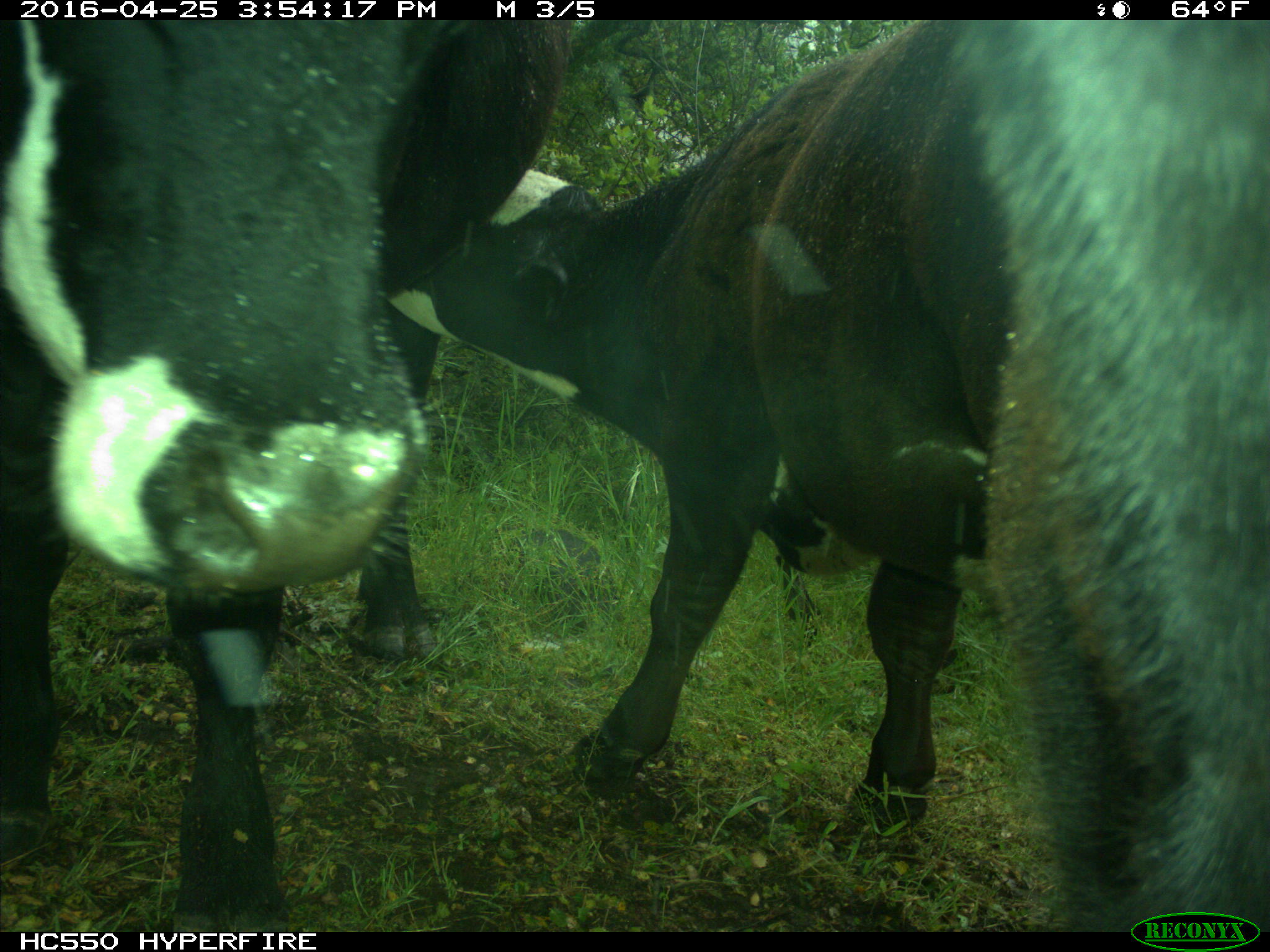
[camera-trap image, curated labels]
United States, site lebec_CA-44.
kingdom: Animalia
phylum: Chordata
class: Mammalia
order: Artiodactyla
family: Bovidae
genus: Bos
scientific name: Bos taurus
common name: domestic cow